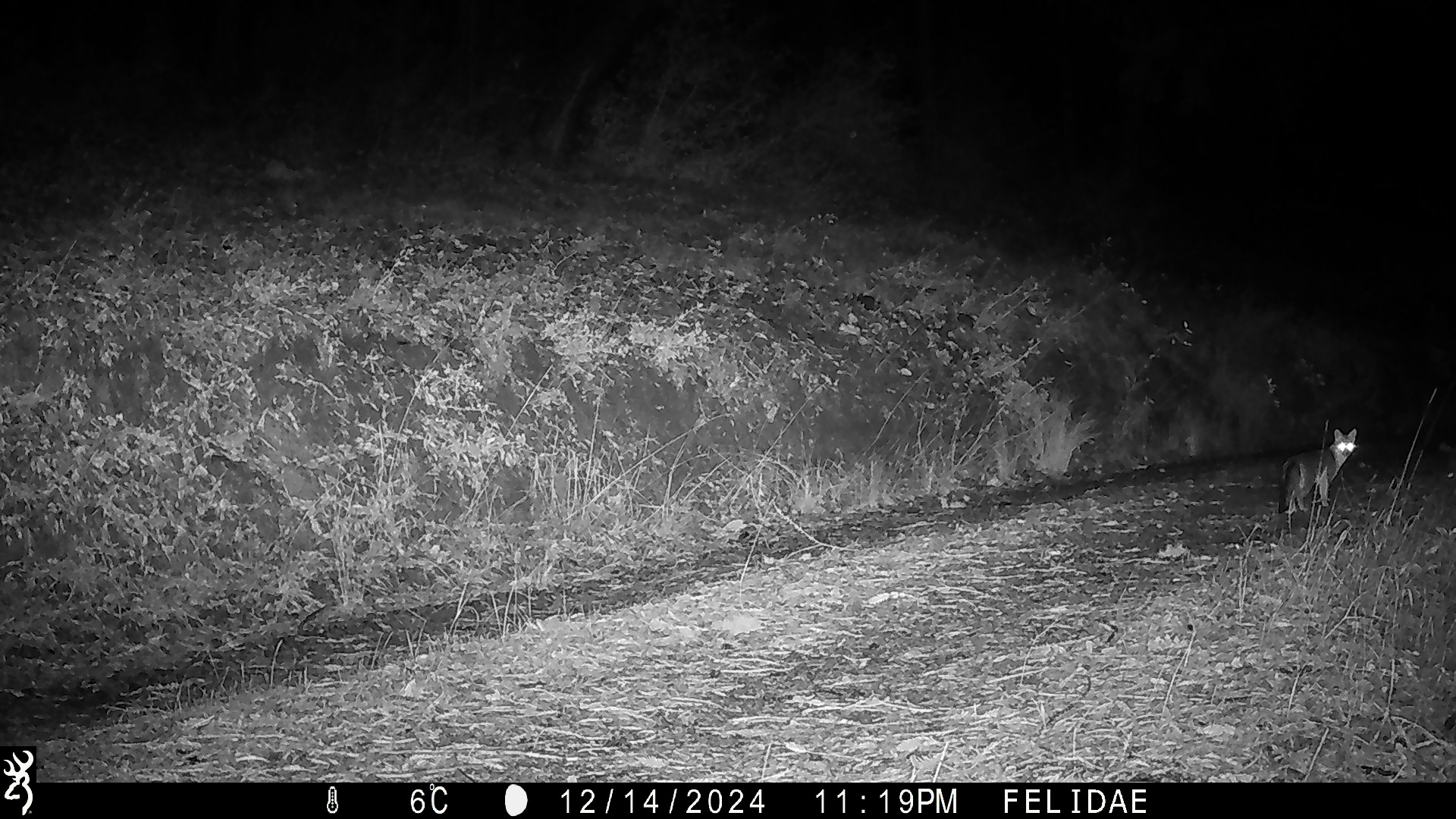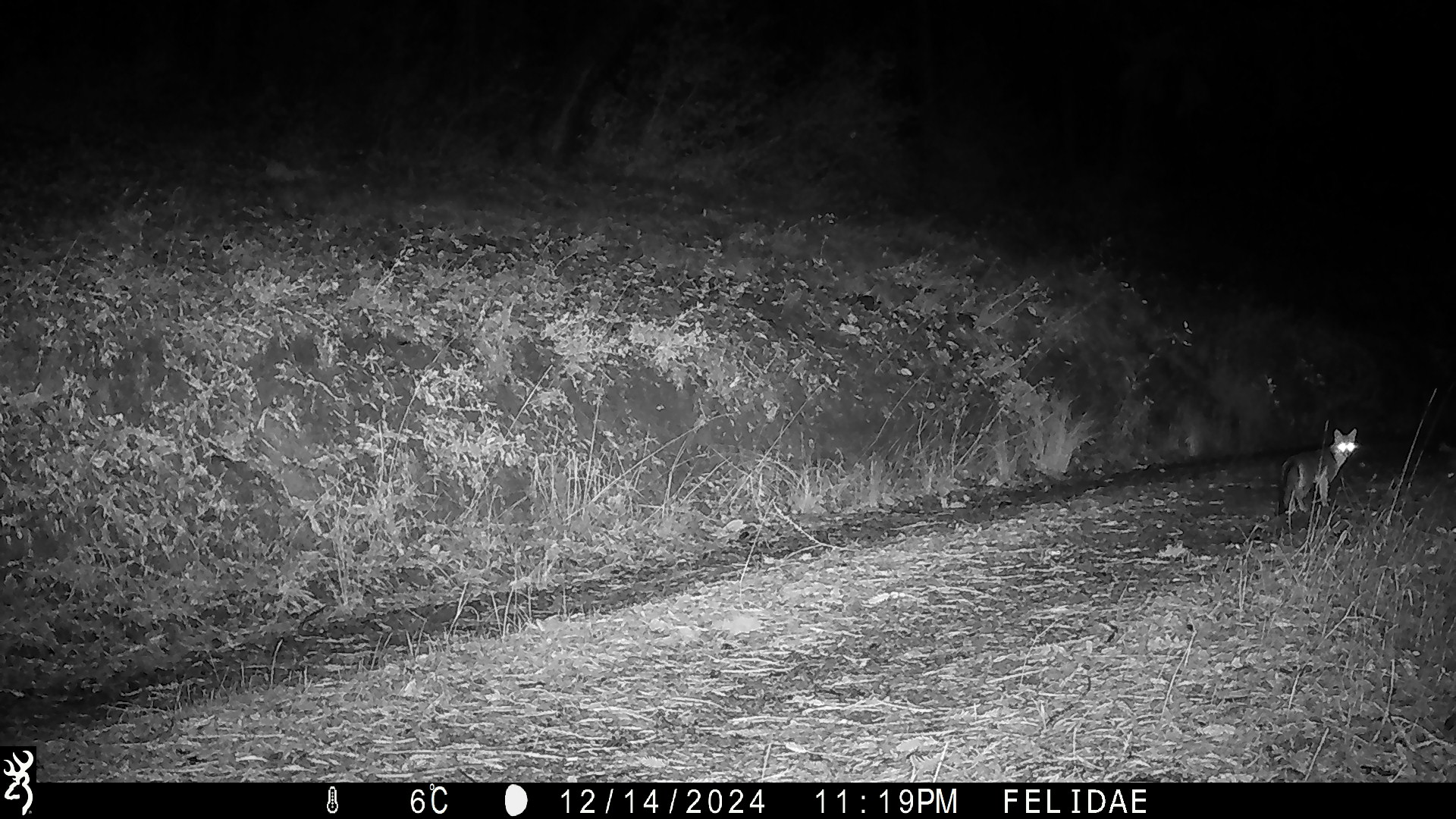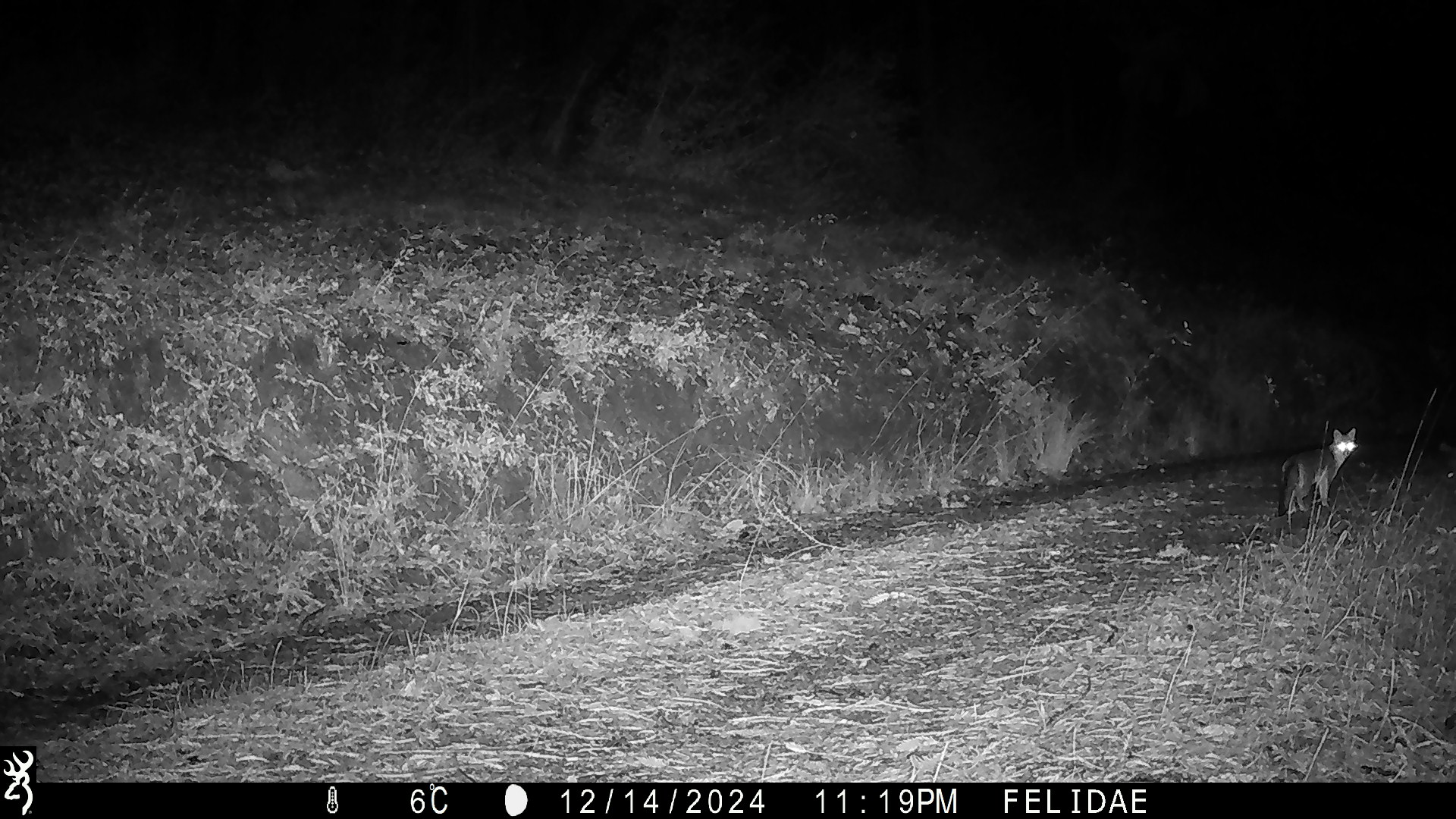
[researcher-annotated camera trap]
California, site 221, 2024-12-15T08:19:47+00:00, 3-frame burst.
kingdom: Animalia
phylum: Chordata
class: Mammalia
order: Carnivora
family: Canidae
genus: Urocyon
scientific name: Urocyon cinereoargenteus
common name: gray fox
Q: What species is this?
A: Gray fox (Urocyon cinereoargenteus).